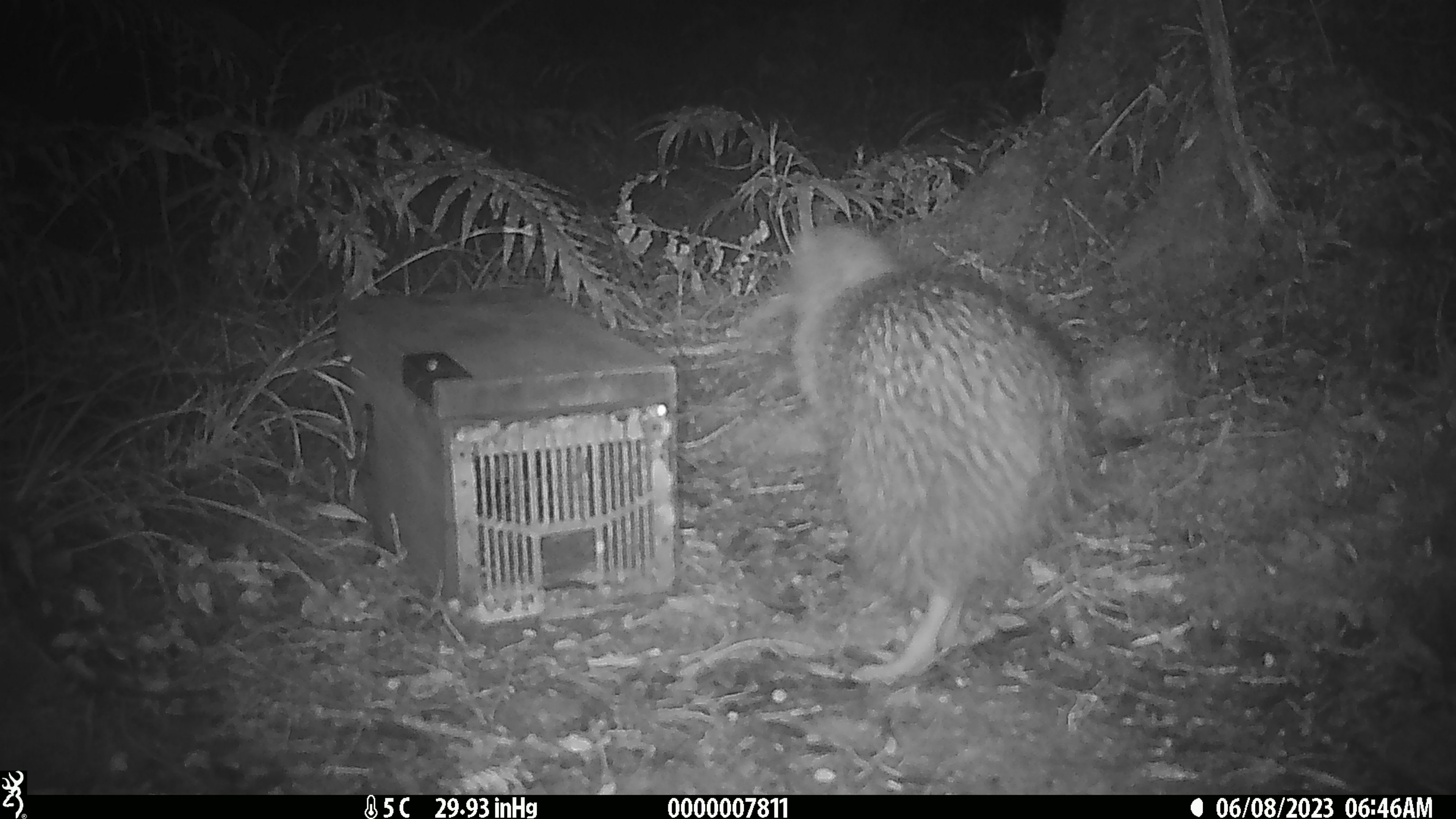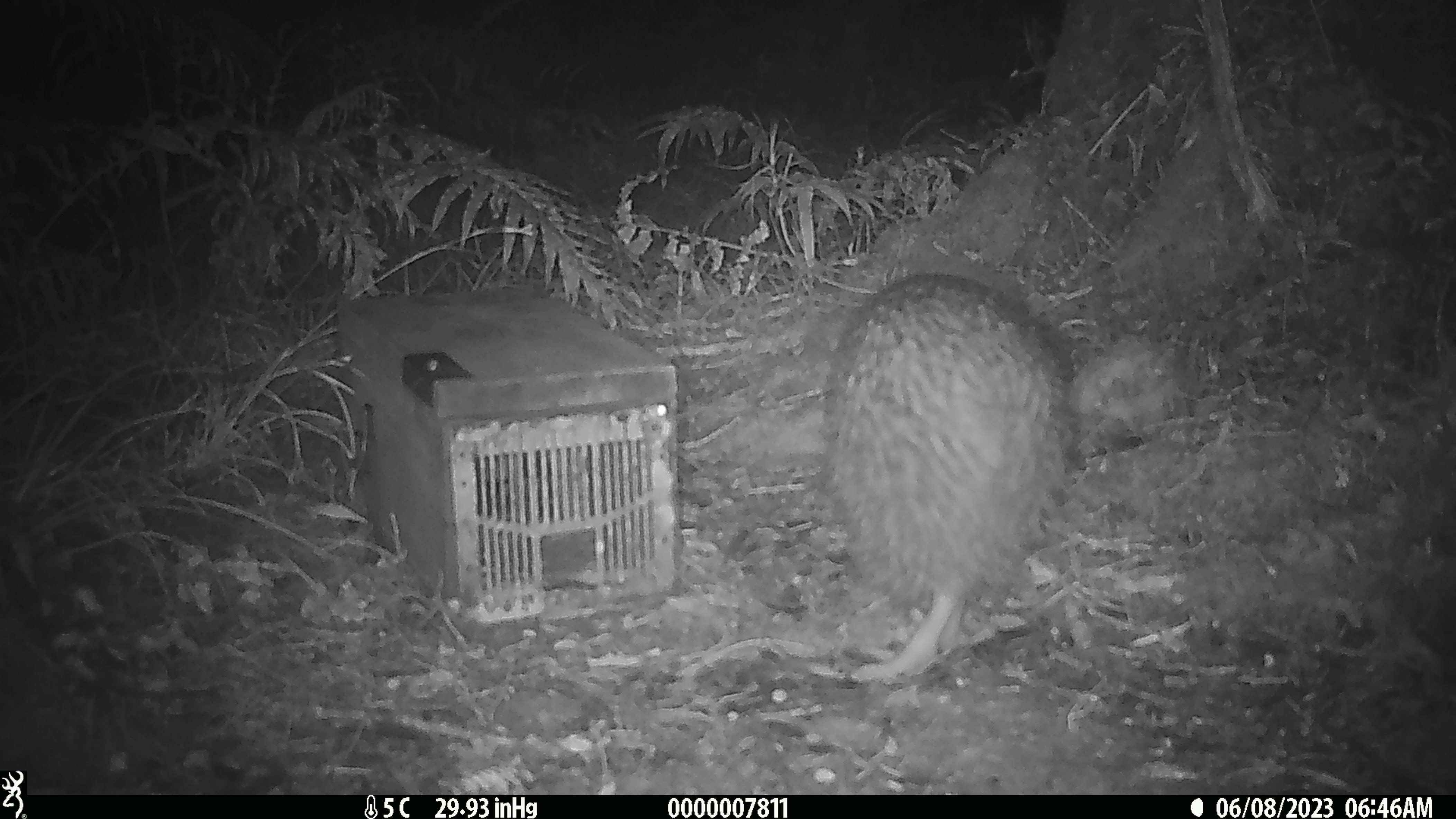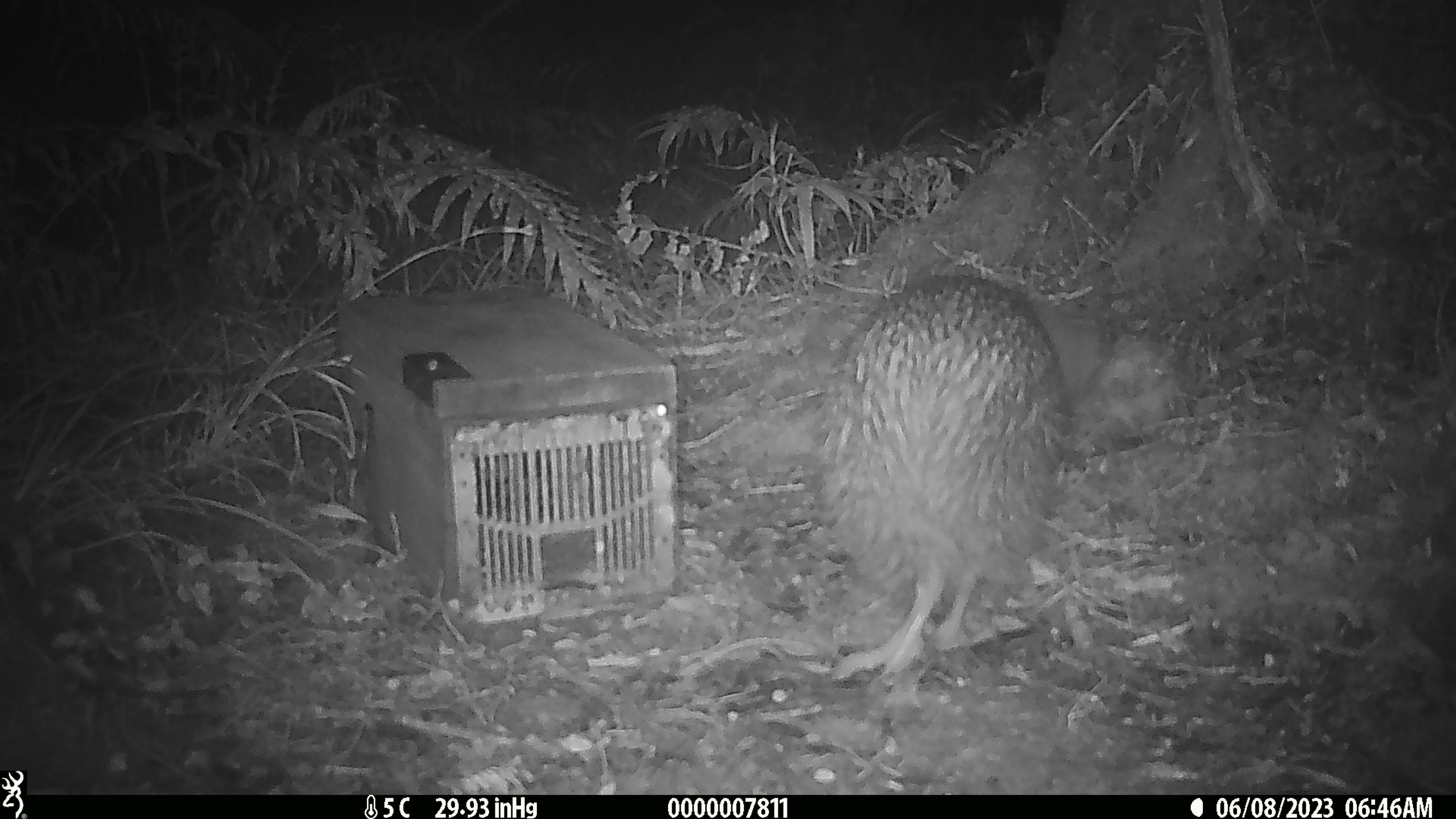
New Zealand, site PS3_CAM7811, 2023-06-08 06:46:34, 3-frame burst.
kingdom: Animalia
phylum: Chordata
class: Aves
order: Apterygiformes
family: Apterygidae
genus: Apteryx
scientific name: Apteryx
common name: kiwi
Kiwi (Apteryx).